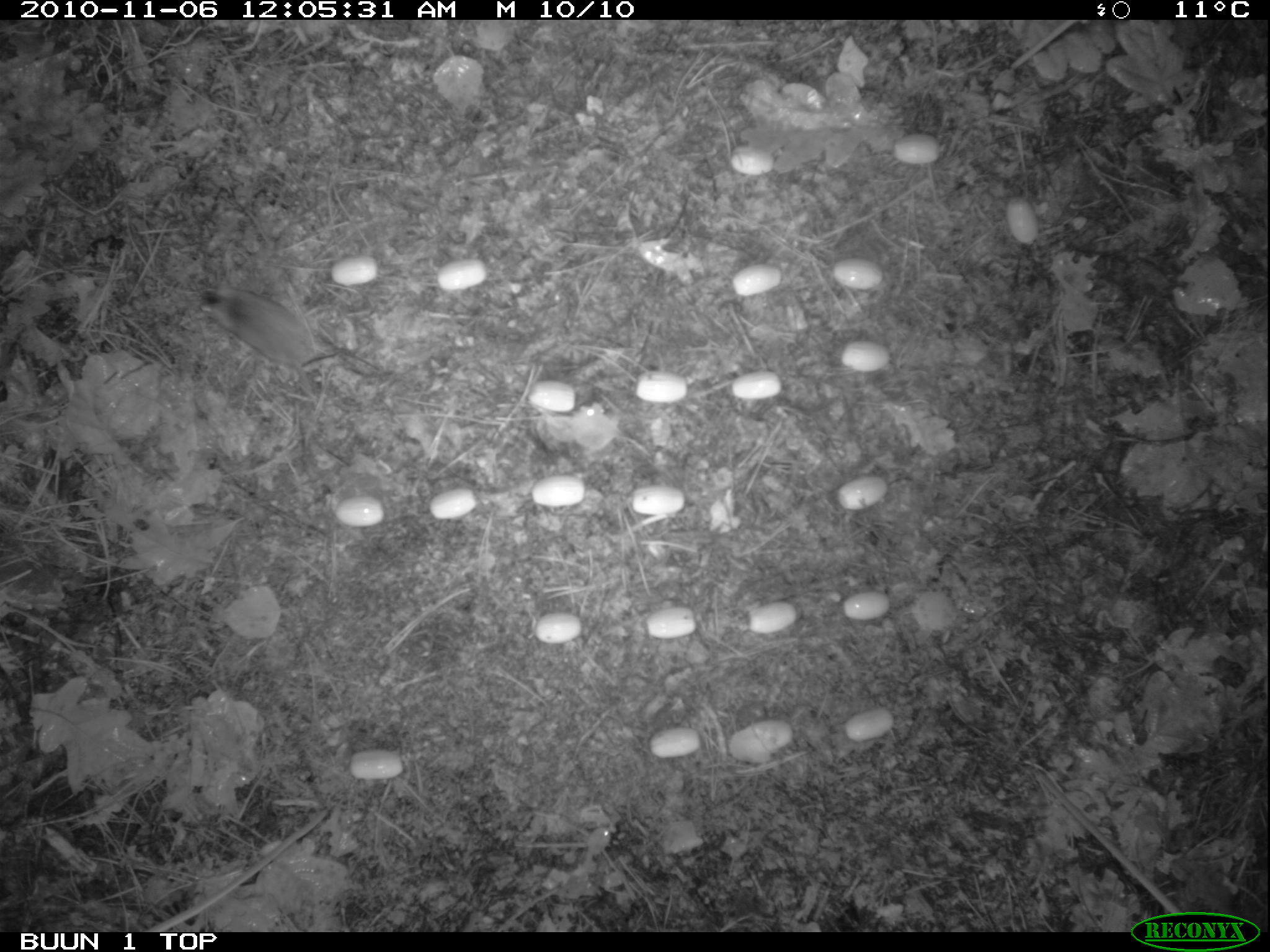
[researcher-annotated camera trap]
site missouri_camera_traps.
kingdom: Animalia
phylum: Chordata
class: Mammalia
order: Rodentia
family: Muridae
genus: Apodemus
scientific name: Apodemus sylvaticus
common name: wood mouse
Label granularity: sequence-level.